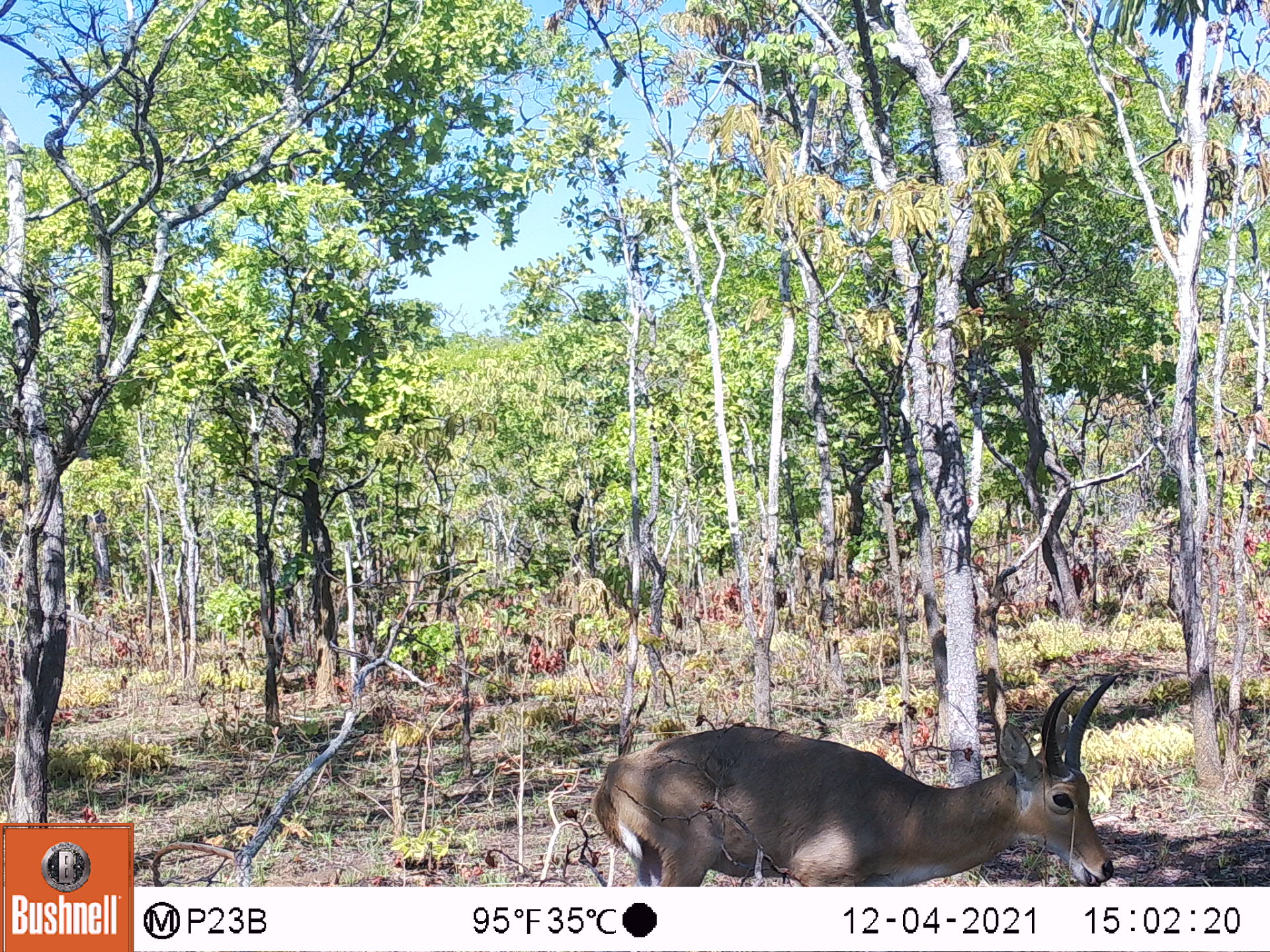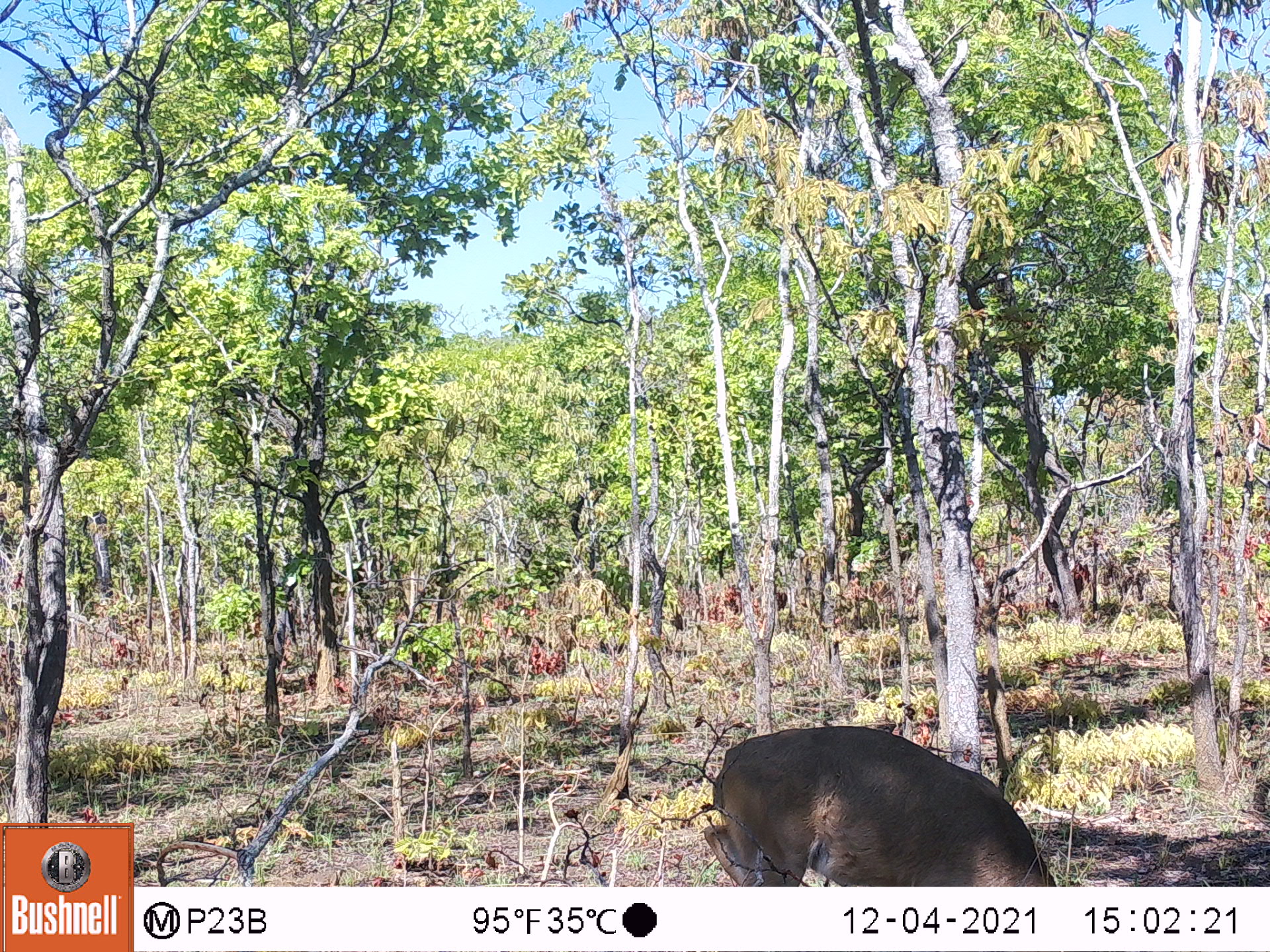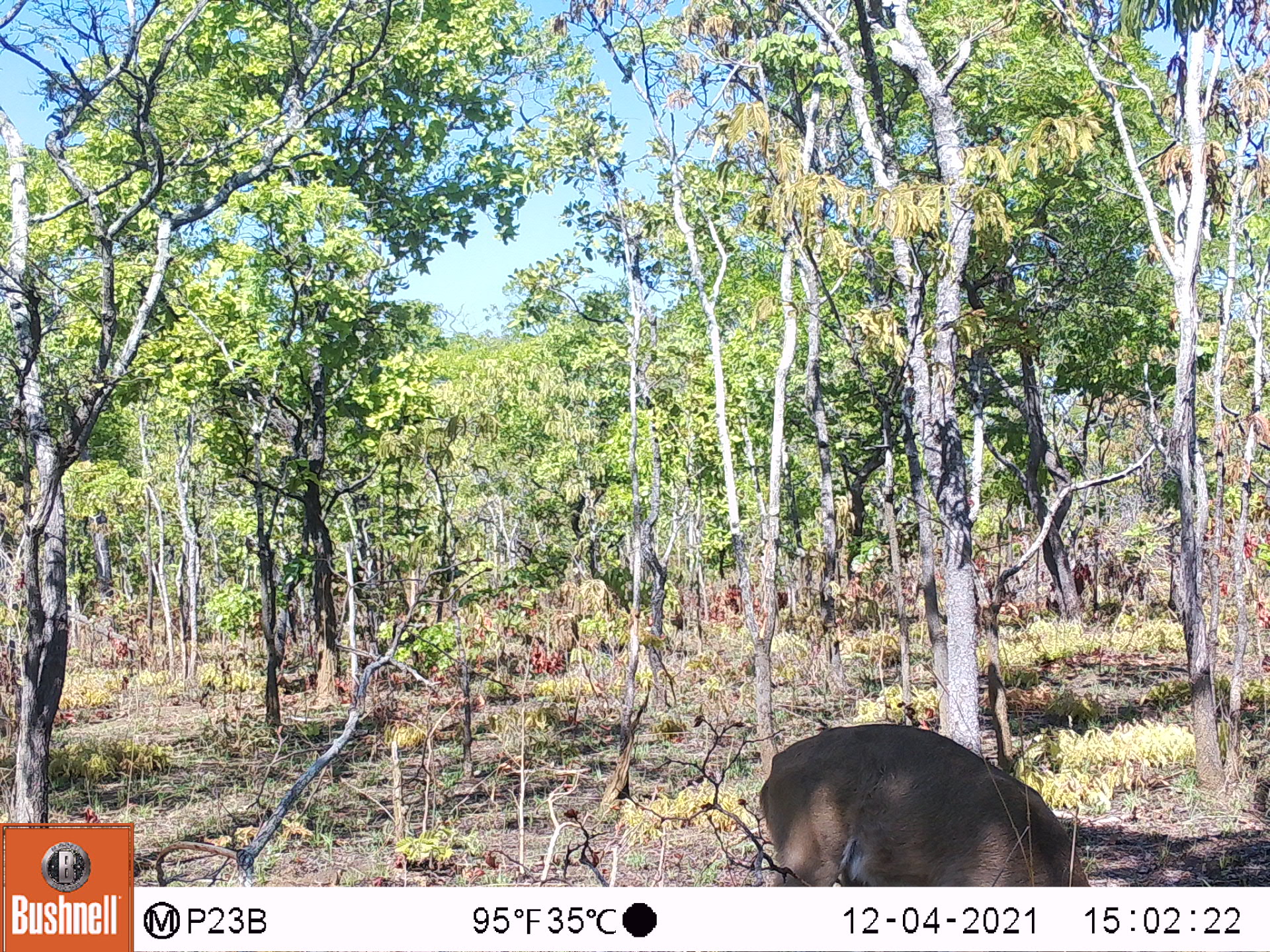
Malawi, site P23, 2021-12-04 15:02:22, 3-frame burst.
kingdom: Animalia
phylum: Chordata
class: Mammalia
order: Artiodactyla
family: Bovidae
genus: Redunca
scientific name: Redunca arundinum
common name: southern reedbuck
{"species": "southern reedbuck (Redunca arundinum)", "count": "1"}